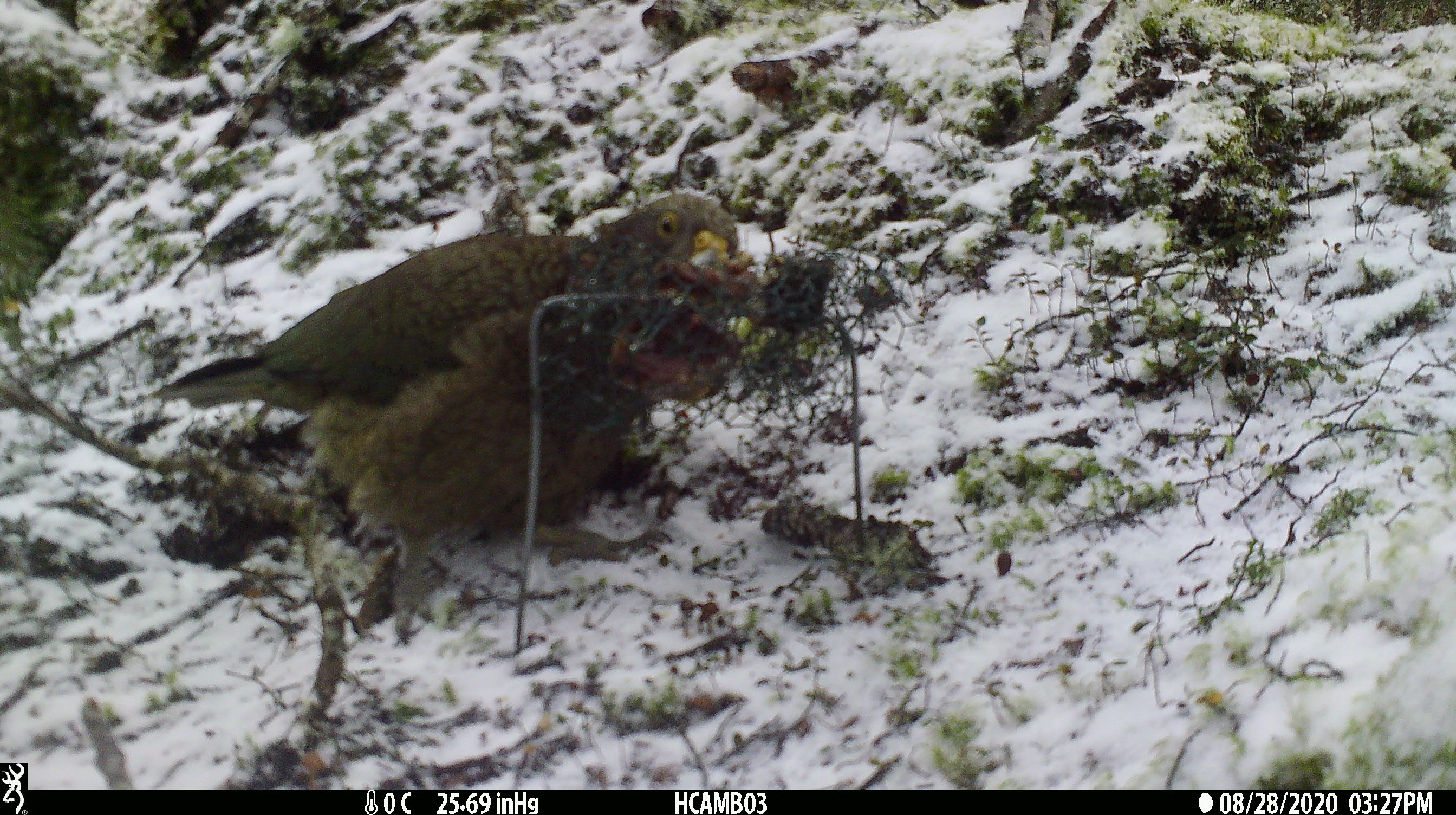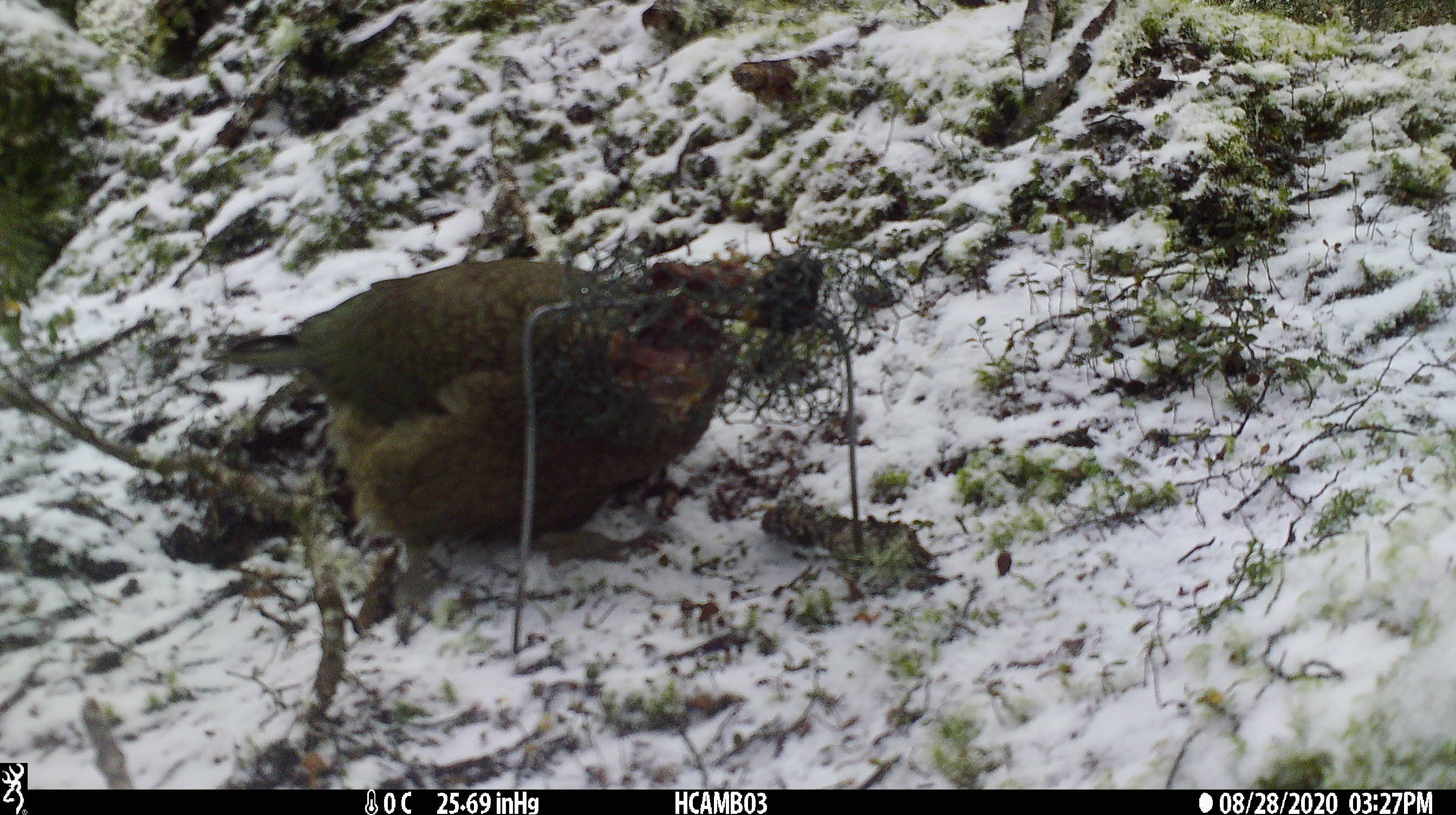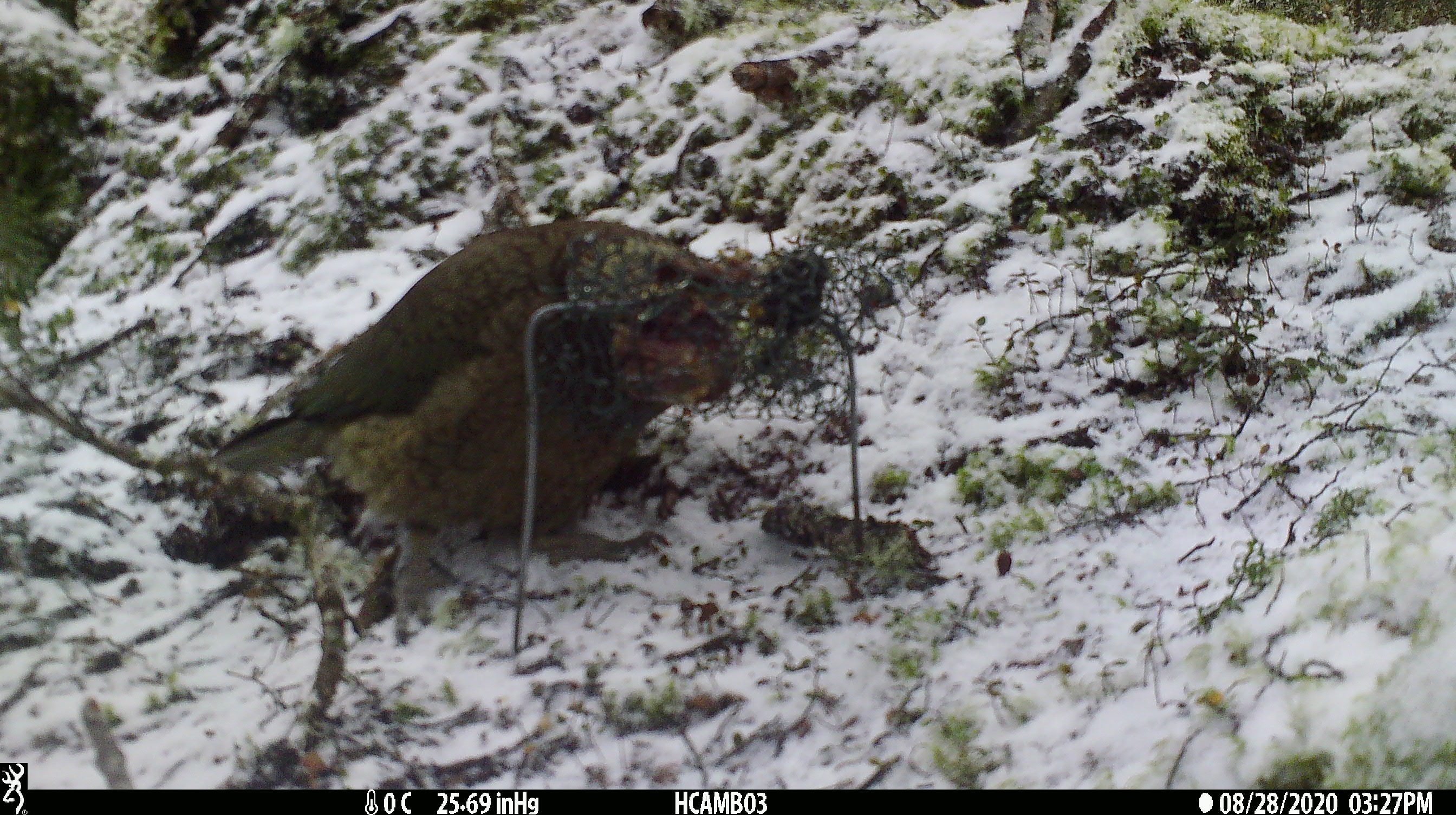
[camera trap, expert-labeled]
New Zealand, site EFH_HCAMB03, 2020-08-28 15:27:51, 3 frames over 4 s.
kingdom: Animalia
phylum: Chordata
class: Aves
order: Psittaciformes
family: Strigopidae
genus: Nestor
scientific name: Nestor notabilis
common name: kea